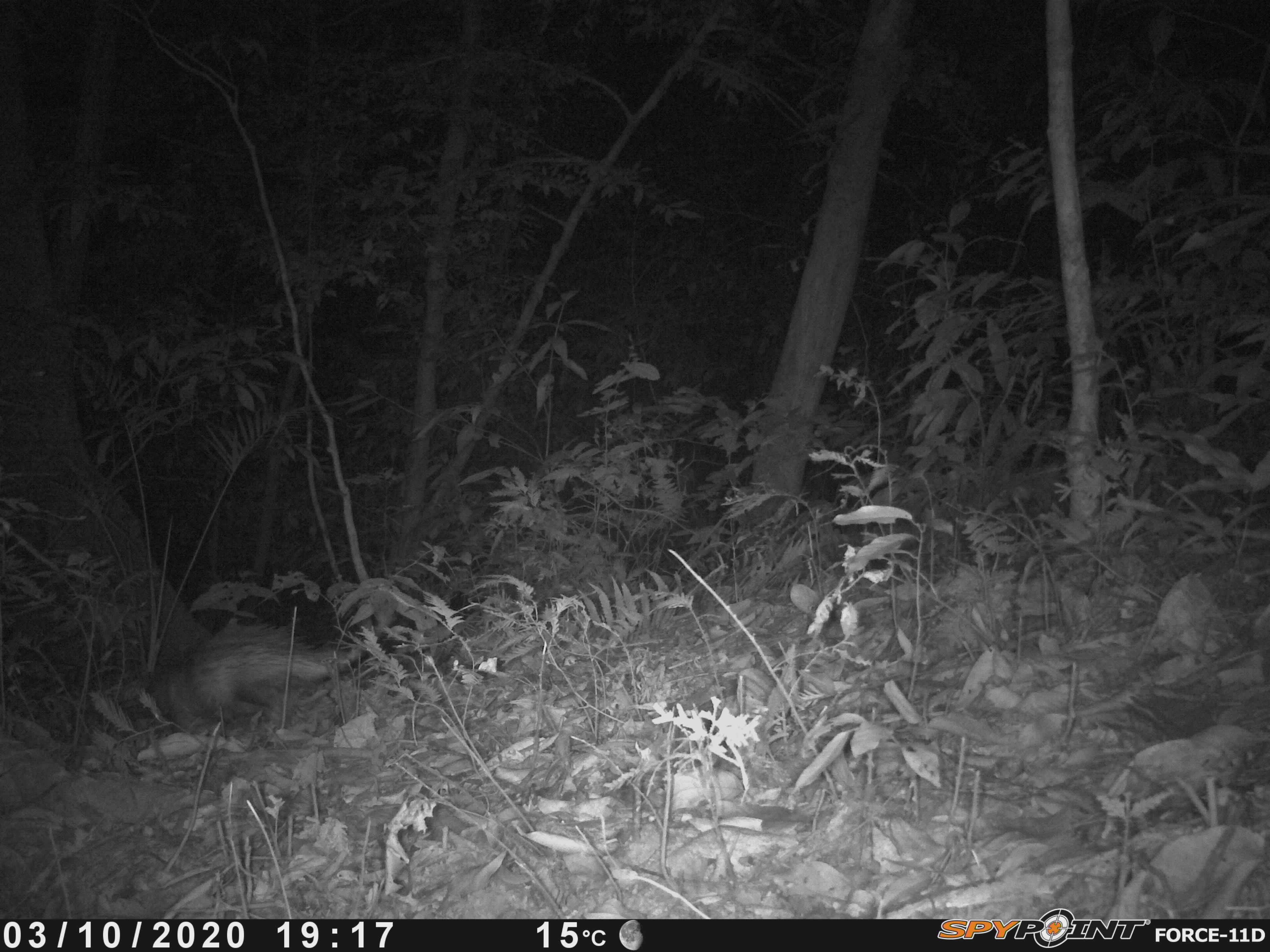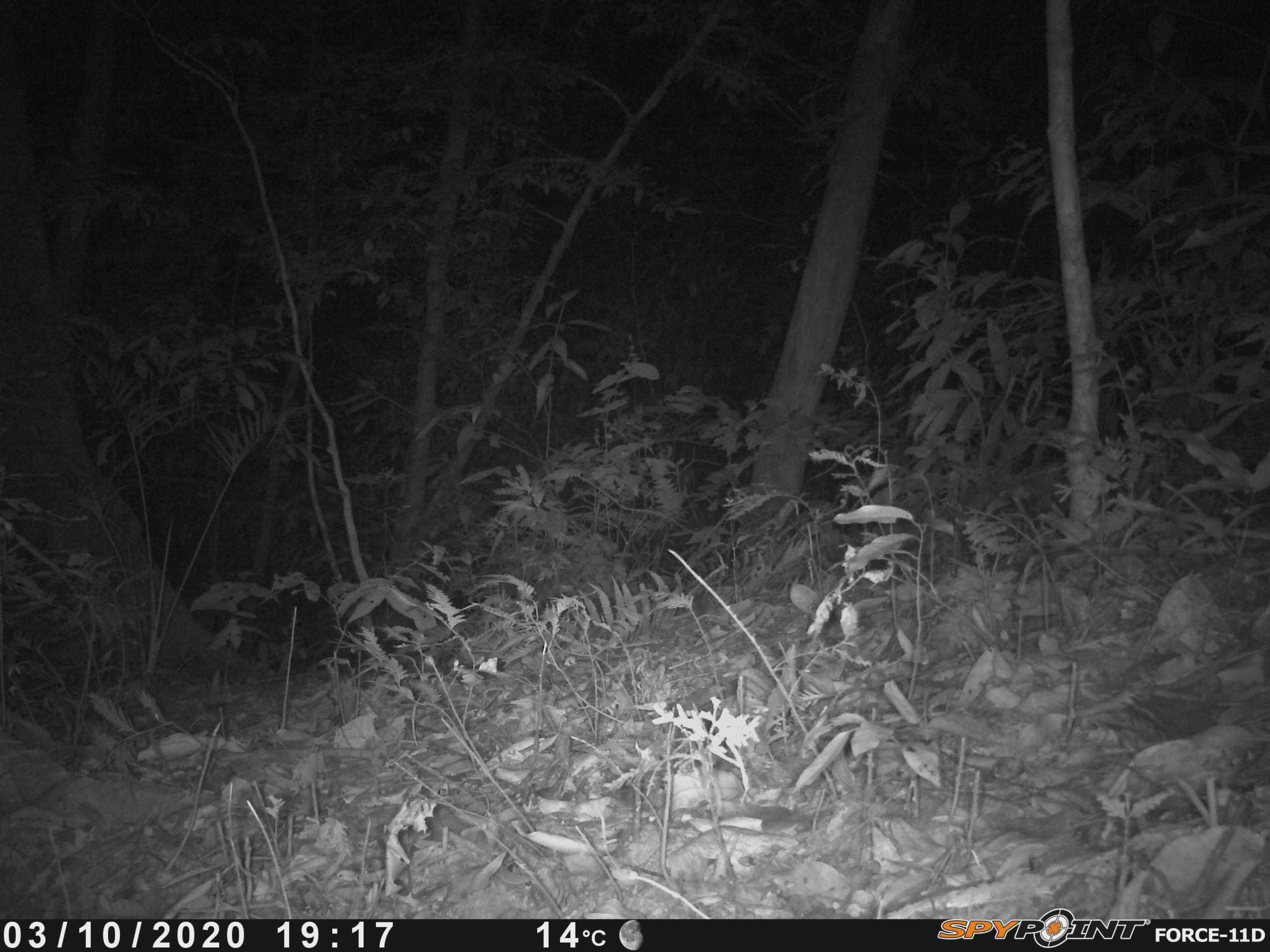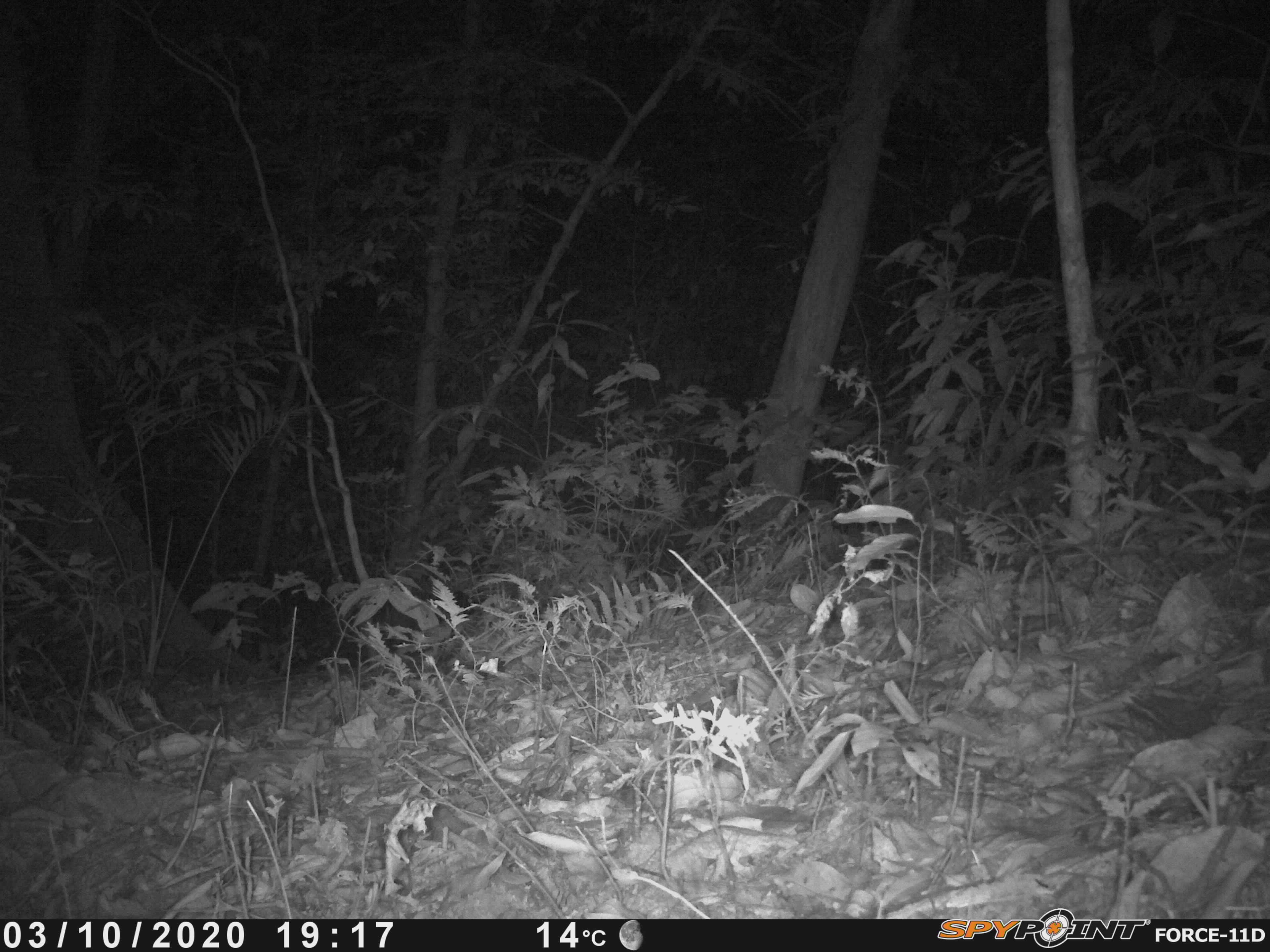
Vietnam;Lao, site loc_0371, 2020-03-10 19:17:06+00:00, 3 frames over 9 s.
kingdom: Animalia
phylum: Chordata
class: Mammalia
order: Rodentia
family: Hystricidae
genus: Atherurus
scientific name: Atherurus macrourus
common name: asiatic brush-tailed porcupine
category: asiatic brush tailed porcupine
Asiatic brush tailed porcupine (asiatic brush-tailed porcupine) (Atherurus macrourus). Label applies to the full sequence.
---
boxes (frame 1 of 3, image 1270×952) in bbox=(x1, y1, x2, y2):
asiatic brush tailed porcupine: bbox=(142, 620, 357, 743)